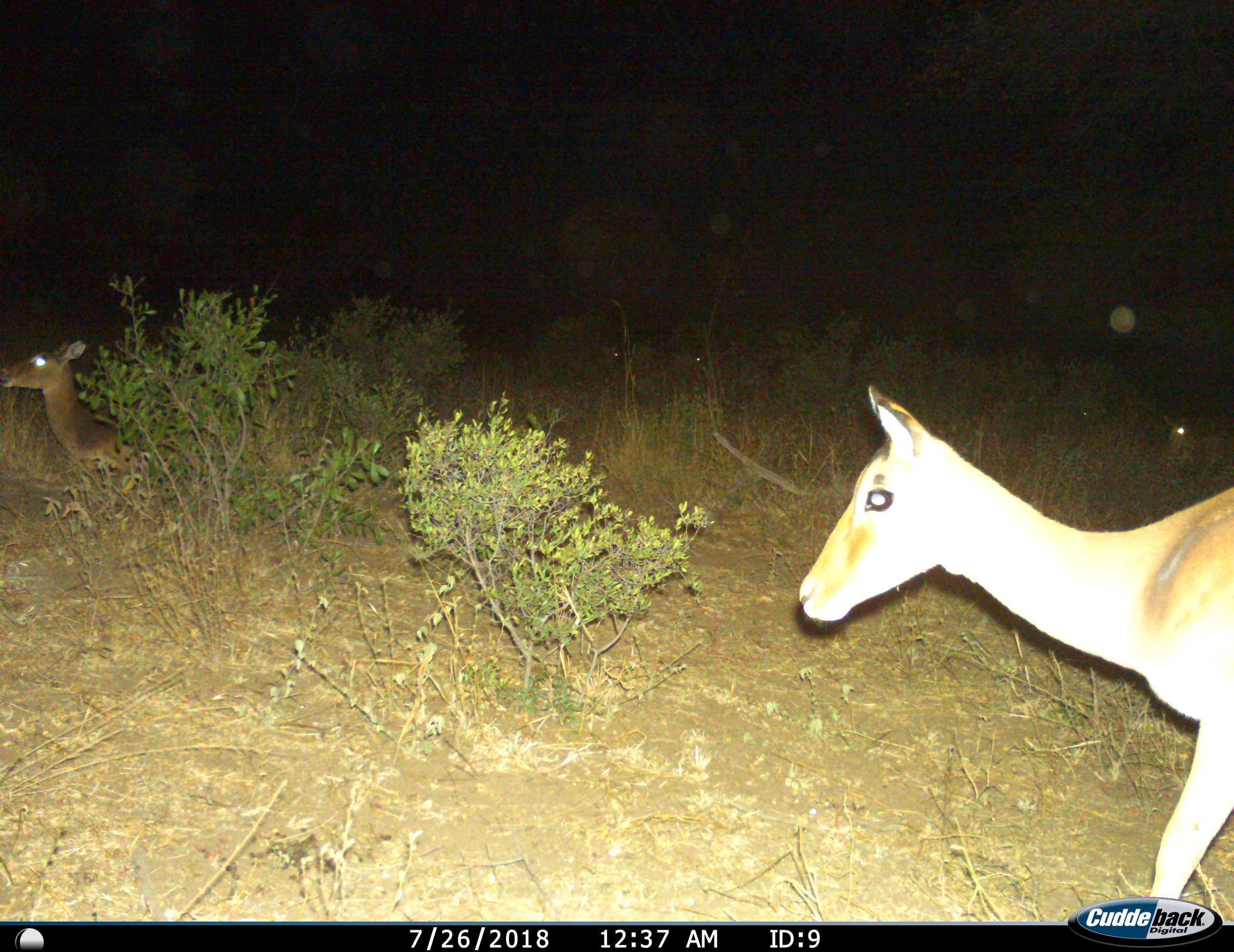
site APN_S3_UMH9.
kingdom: Animalia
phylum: Chordata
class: Mammalia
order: Artiodactyla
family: Bovidae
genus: Aepyceros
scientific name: Aepyceros melampus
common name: impala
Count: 5.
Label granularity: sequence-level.